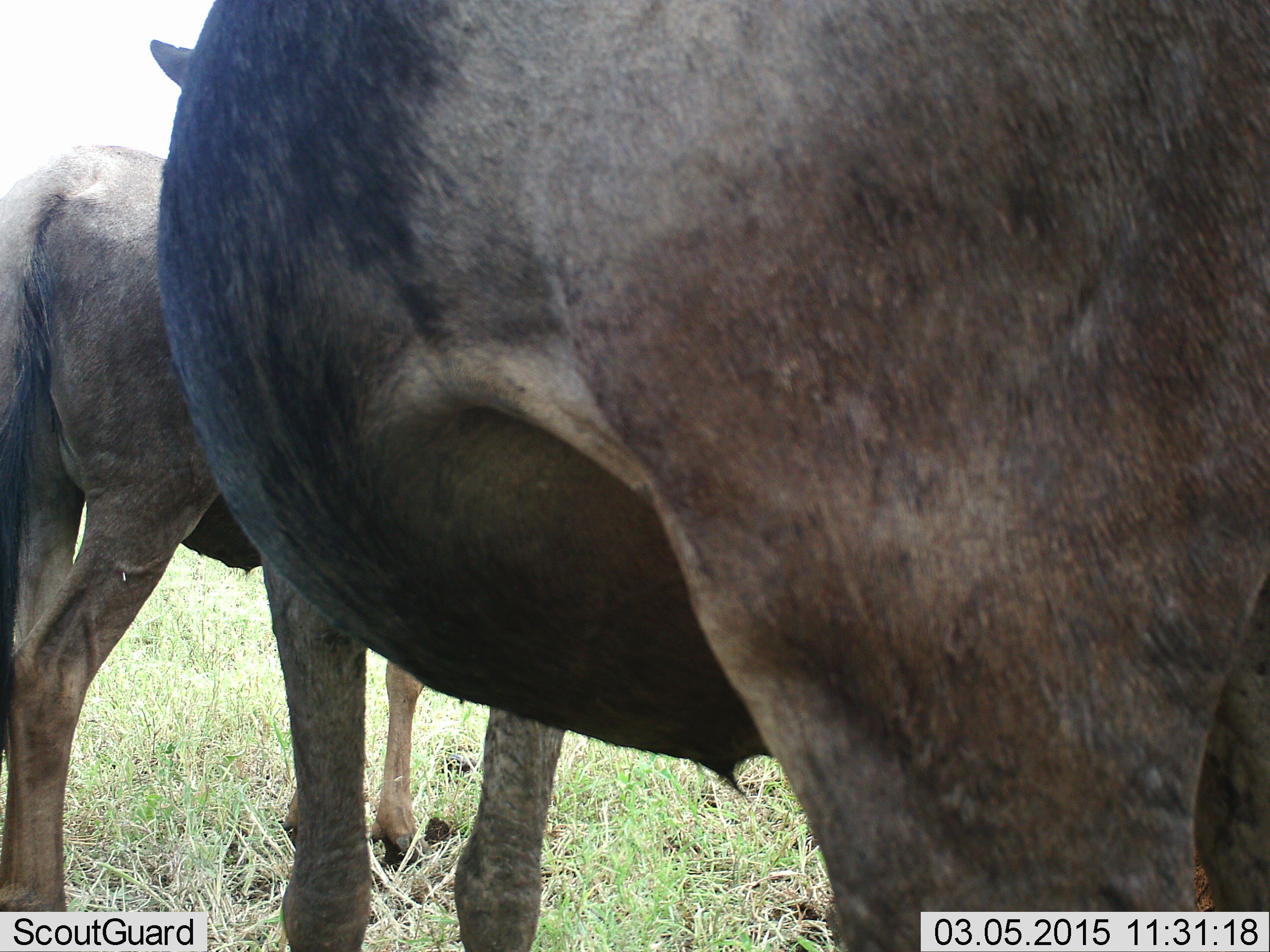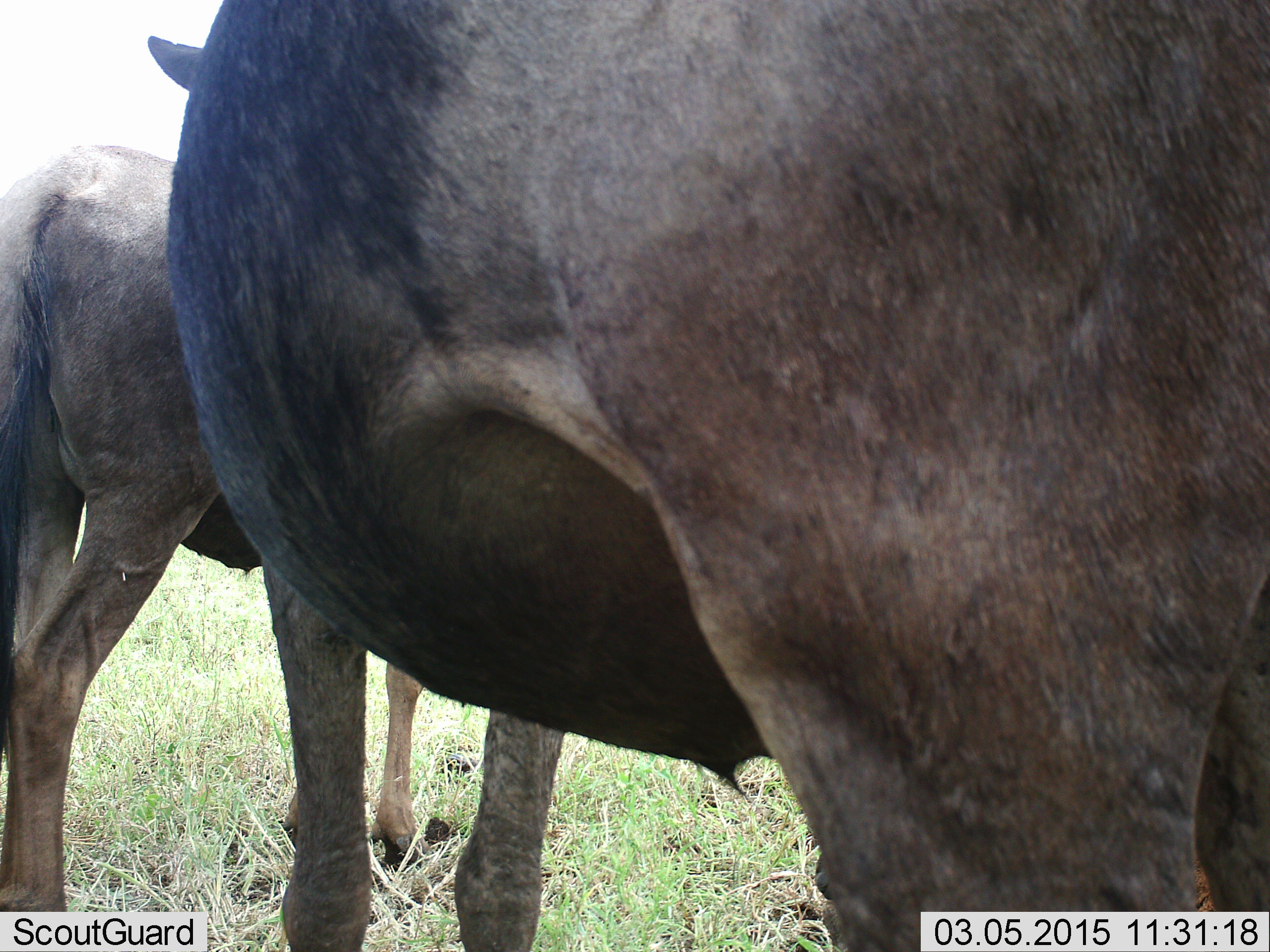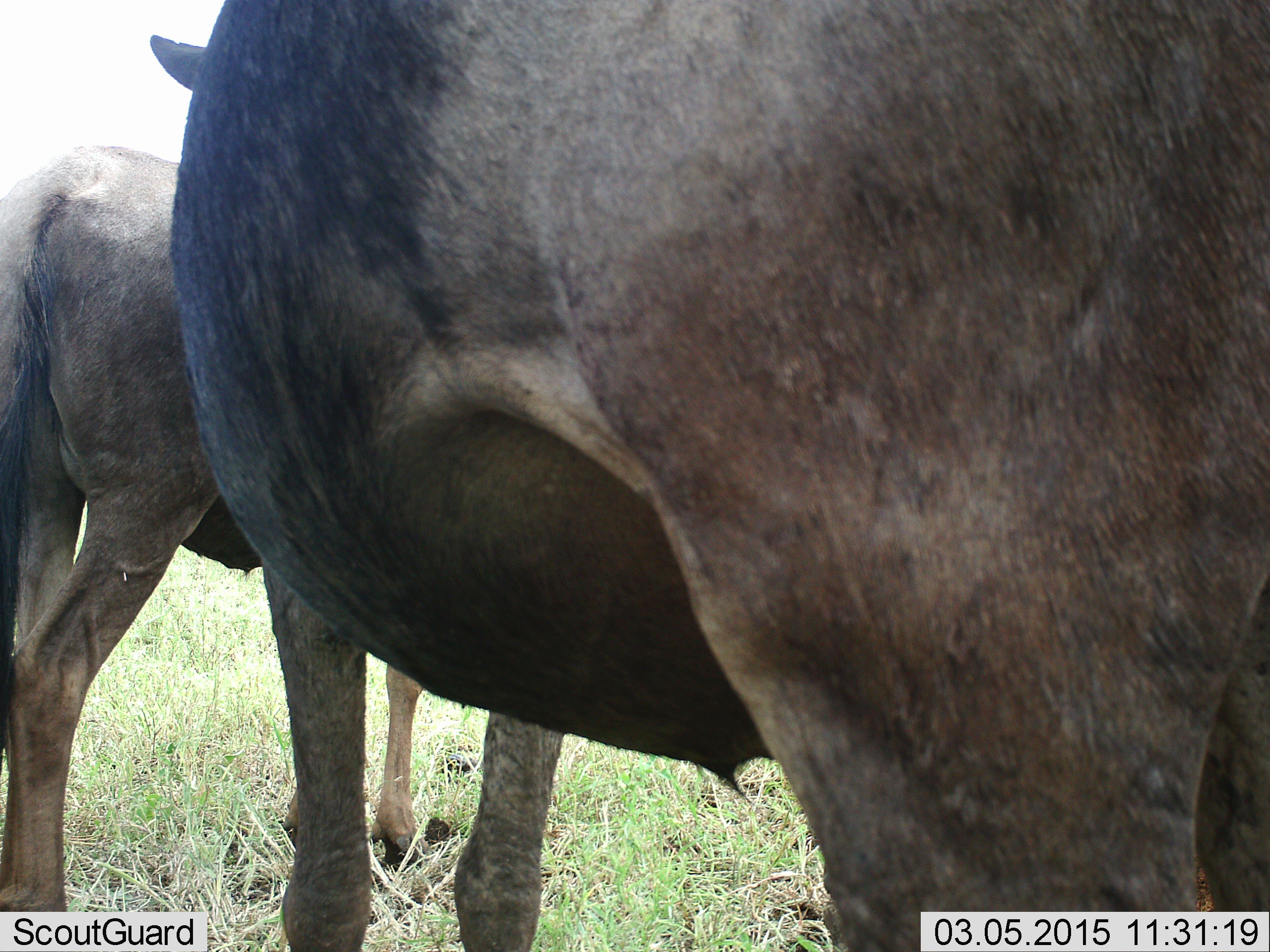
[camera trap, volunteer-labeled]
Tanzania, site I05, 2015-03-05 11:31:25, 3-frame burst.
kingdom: Animalia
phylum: Chordata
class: Mammalia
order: Artiodactyla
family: Bovidae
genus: Connochaetes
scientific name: Connochaetes taurinus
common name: blue wildebeest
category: wildebeest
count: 2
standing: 100%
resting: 0%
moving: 0%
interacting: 0%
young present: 10%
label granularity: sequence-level